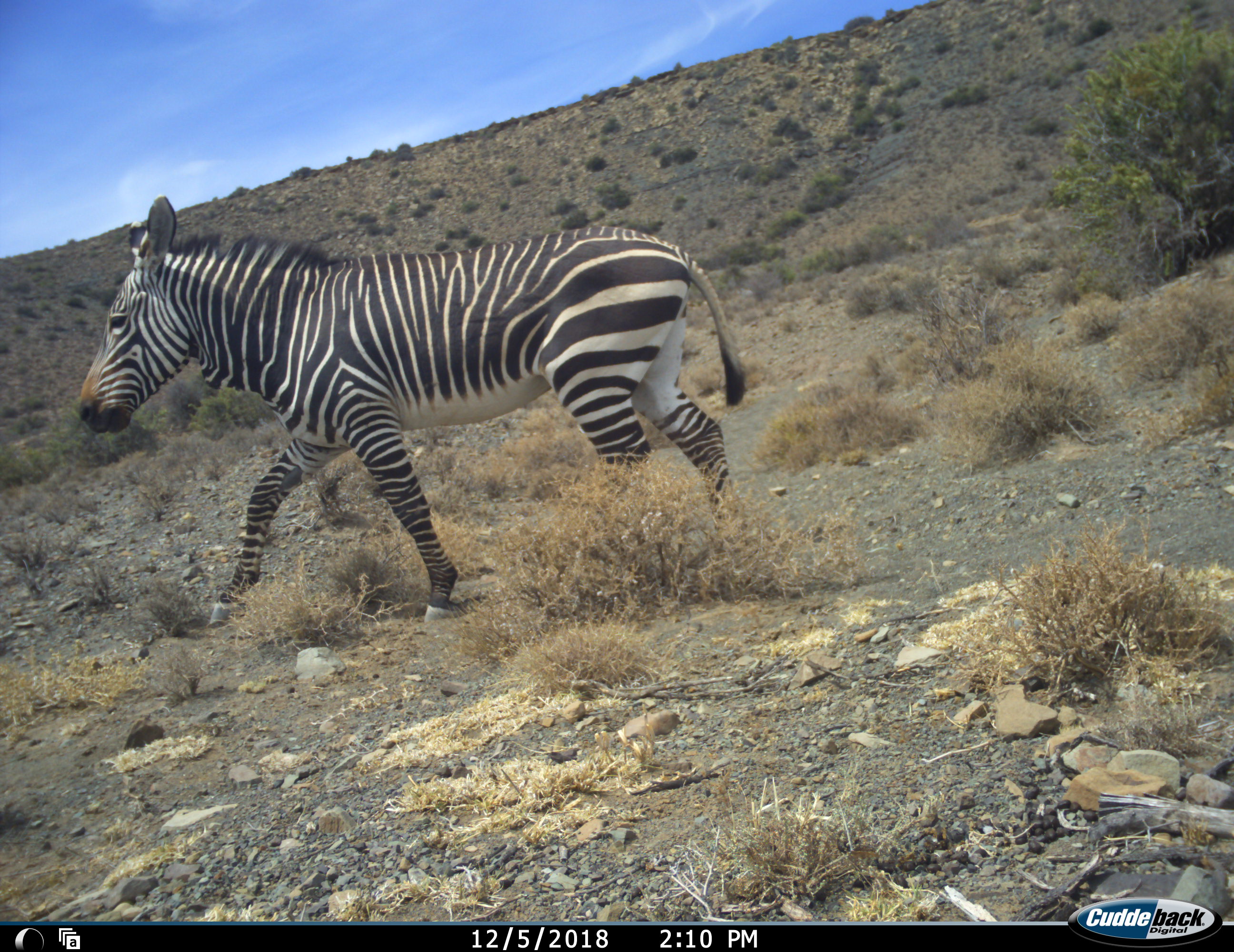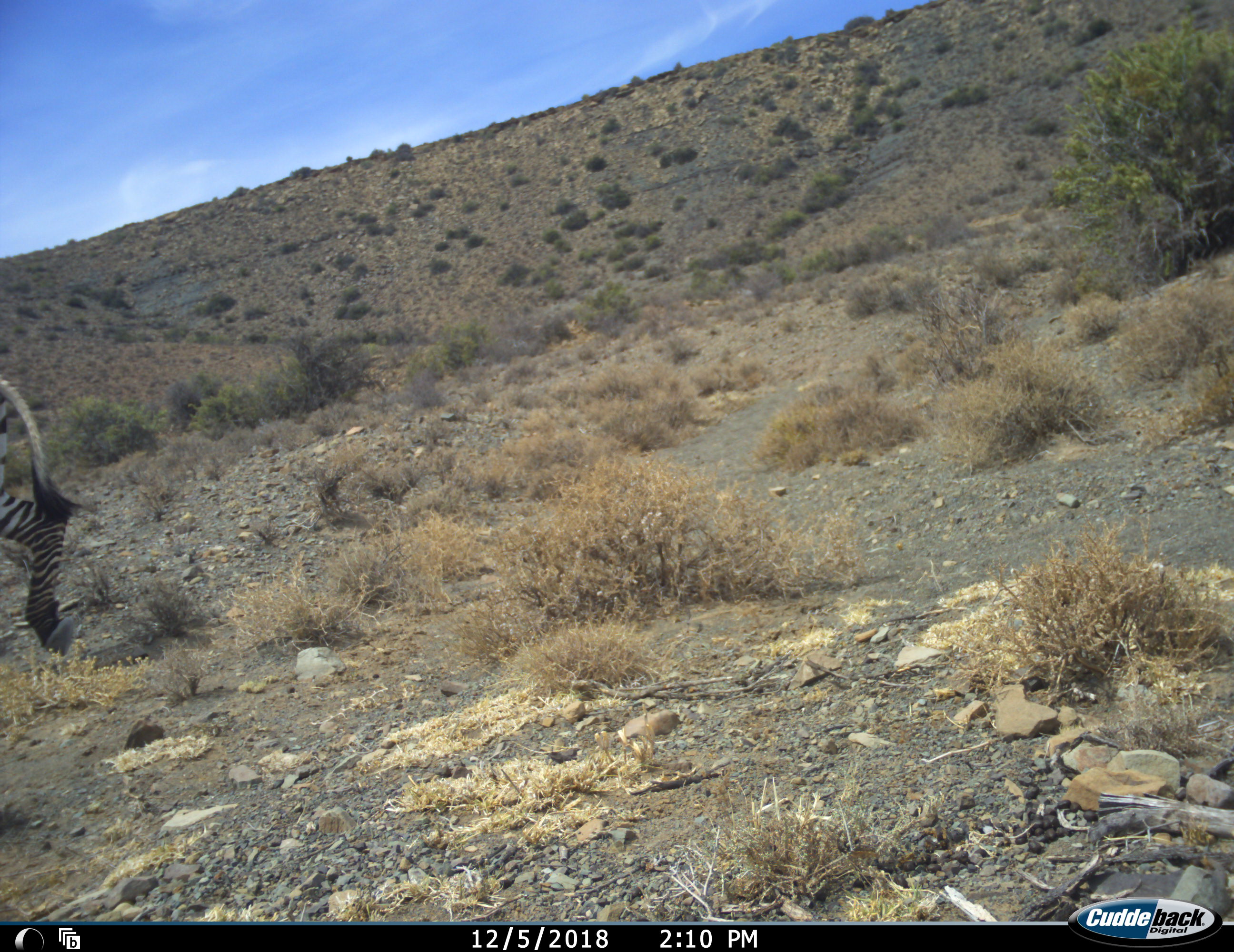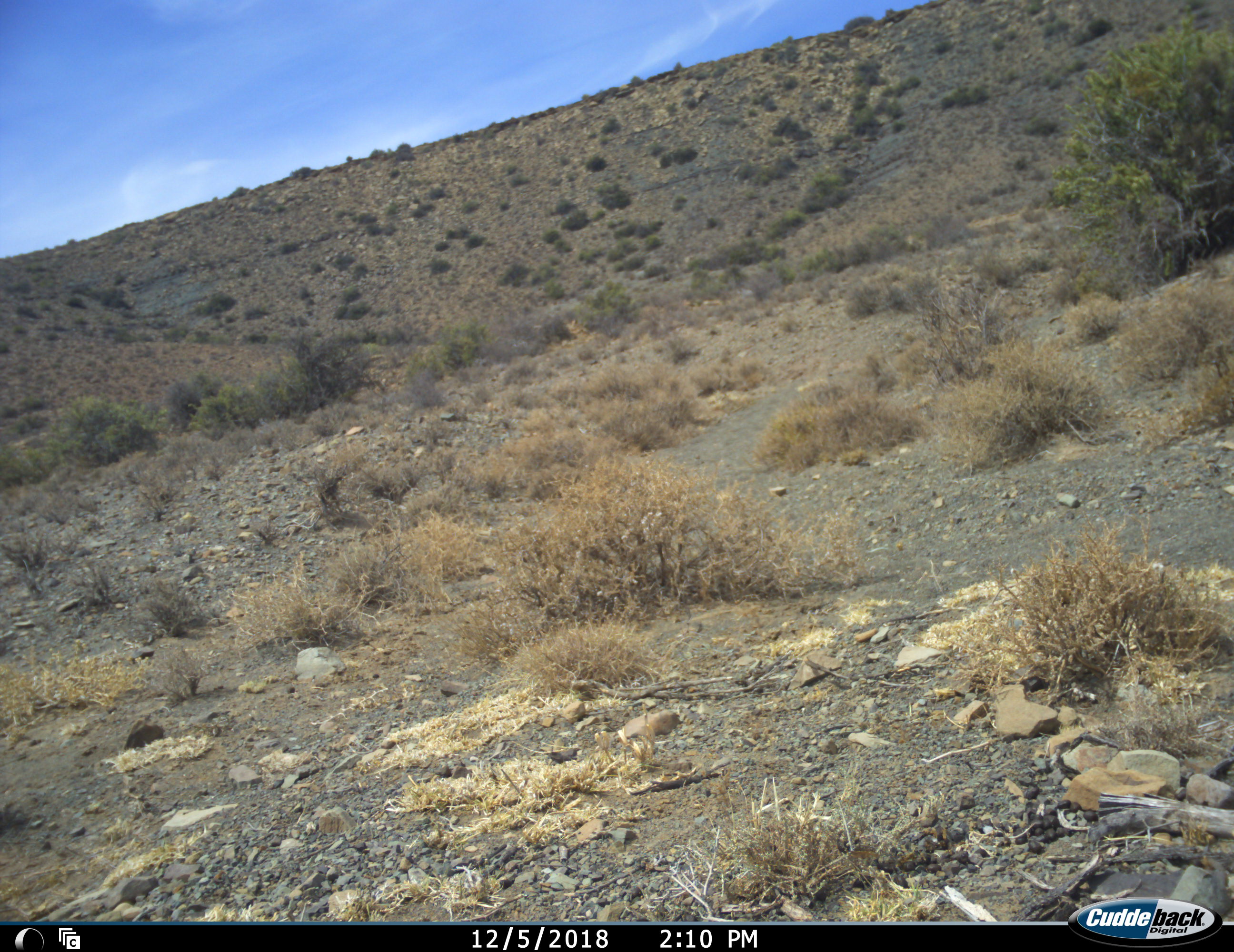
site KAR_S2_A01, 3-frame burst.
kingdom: Animalia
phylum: Chordata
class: Mammalia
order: Perissodactyla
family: Equidae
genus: Equus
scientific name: Equus zebra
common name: mountain zebra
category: zebramountain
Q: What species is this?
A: Zebramountain (mountain zebra) (Equus zebra).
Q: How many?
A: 1.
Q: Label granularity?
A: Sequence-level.